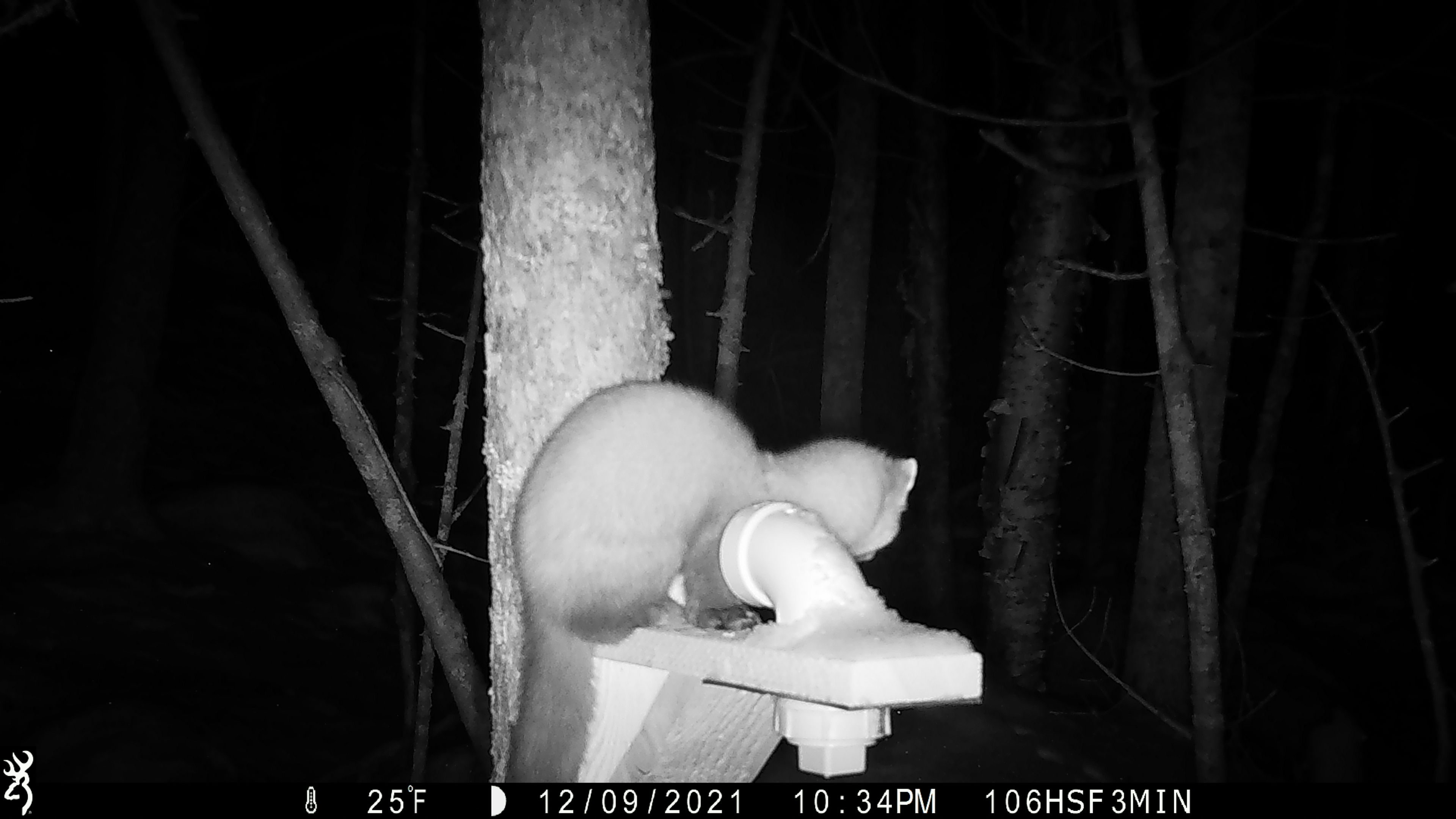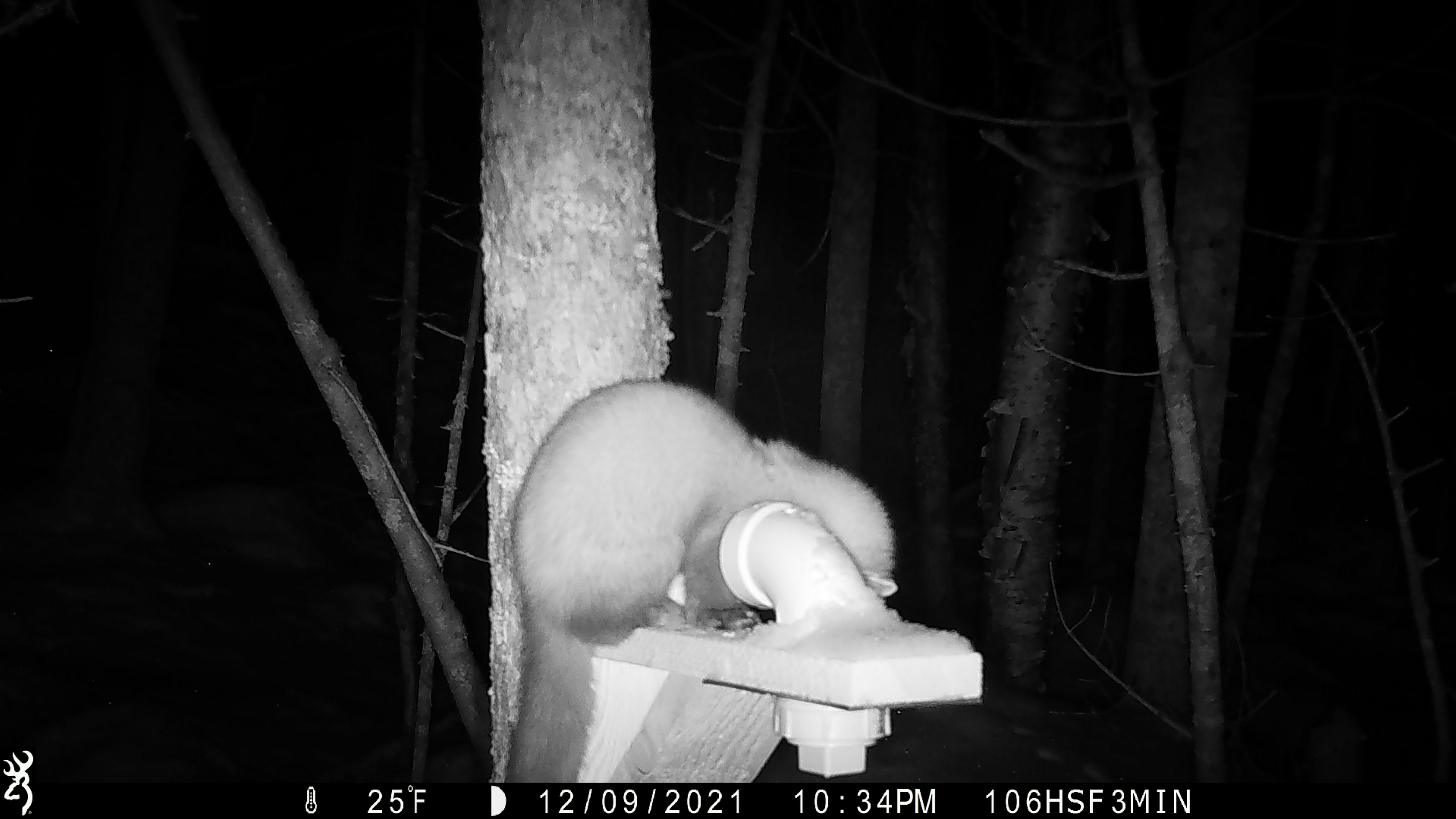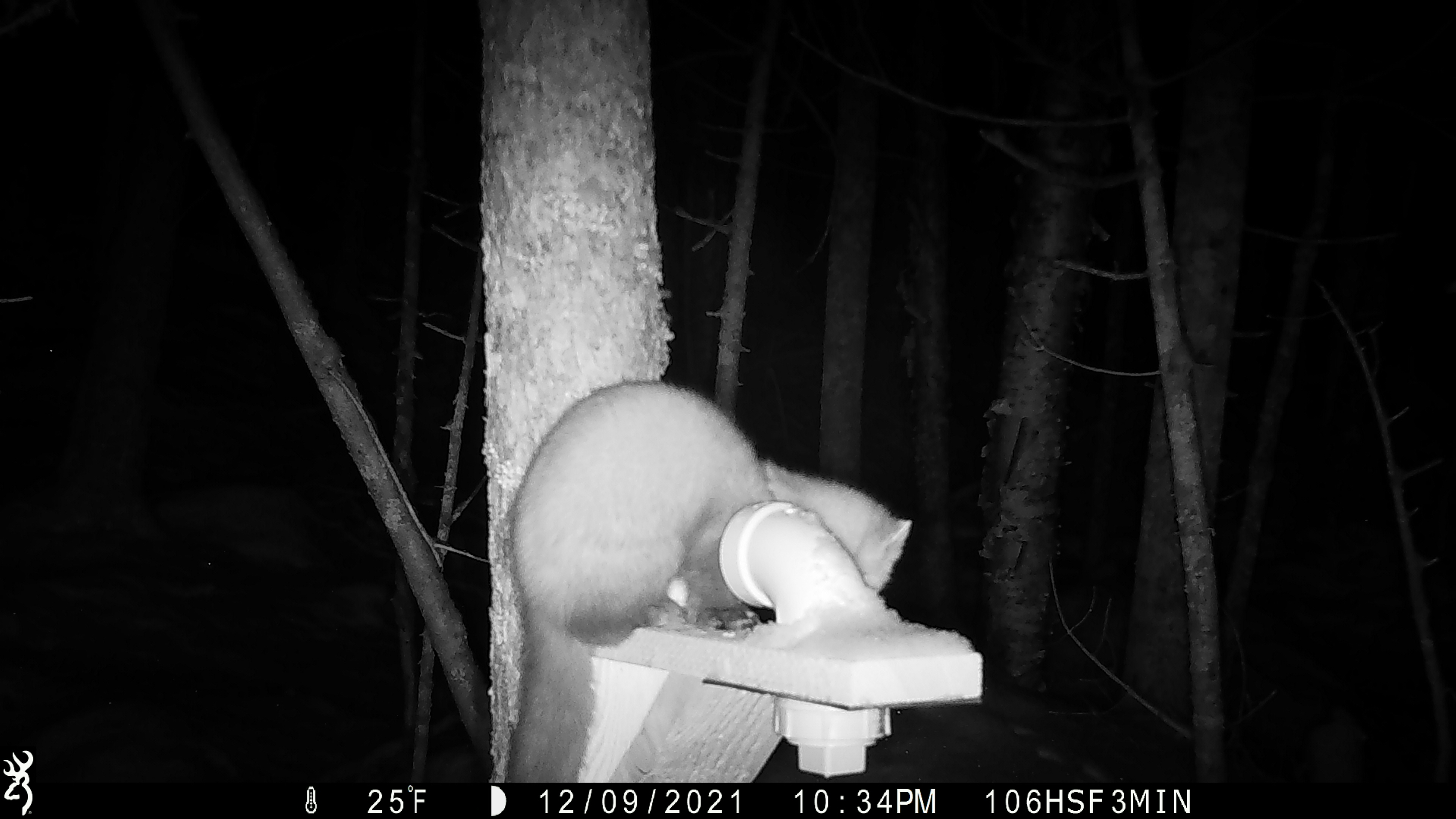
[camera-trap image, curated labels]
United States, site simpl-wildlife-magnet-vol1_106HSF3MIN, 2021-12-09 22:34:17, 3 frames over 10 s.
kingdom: Animalia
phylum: Chordata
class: Mammalia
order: Carnivora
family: Mustelidae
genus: Martes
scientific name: Martes americana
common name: american marten